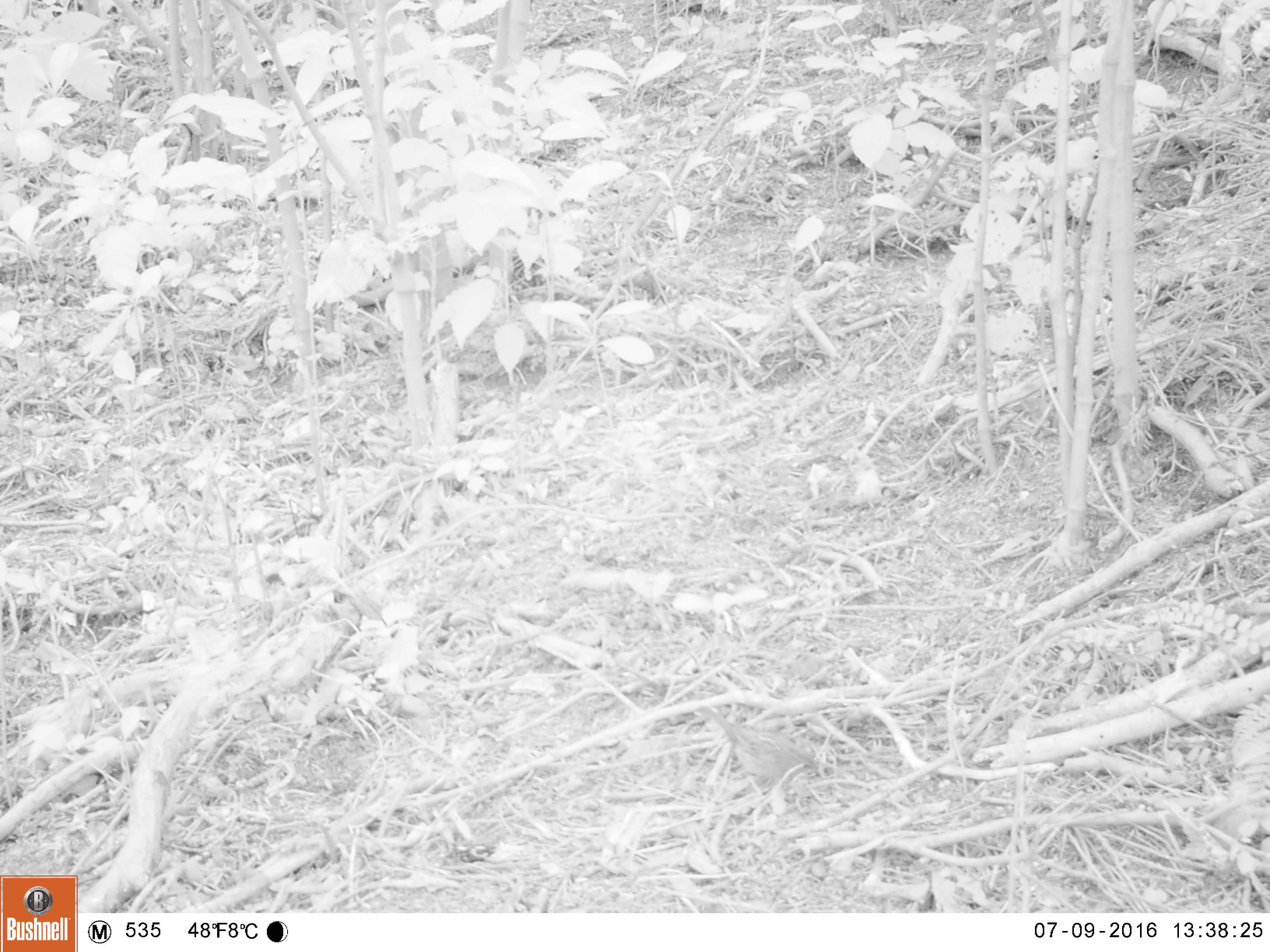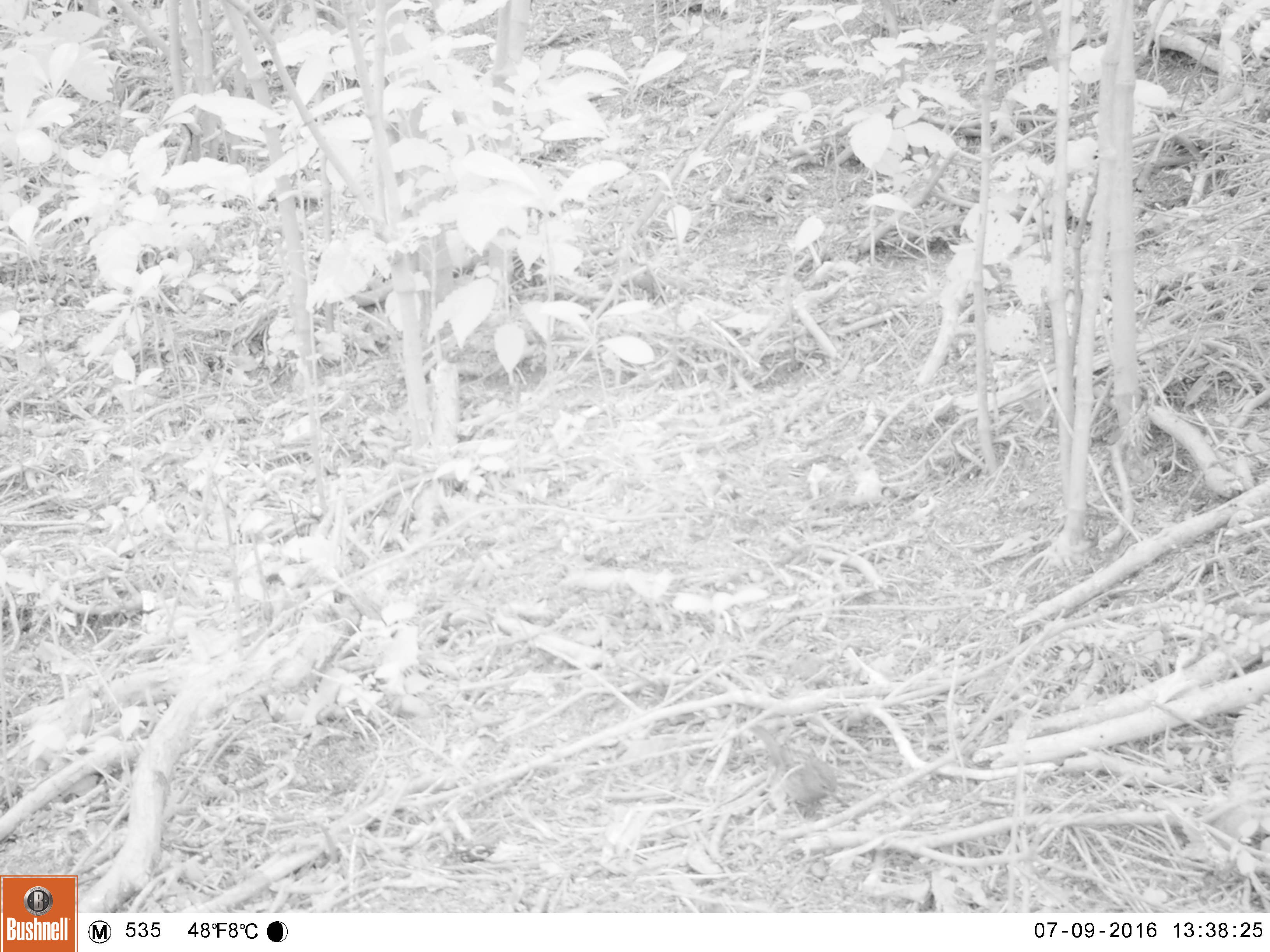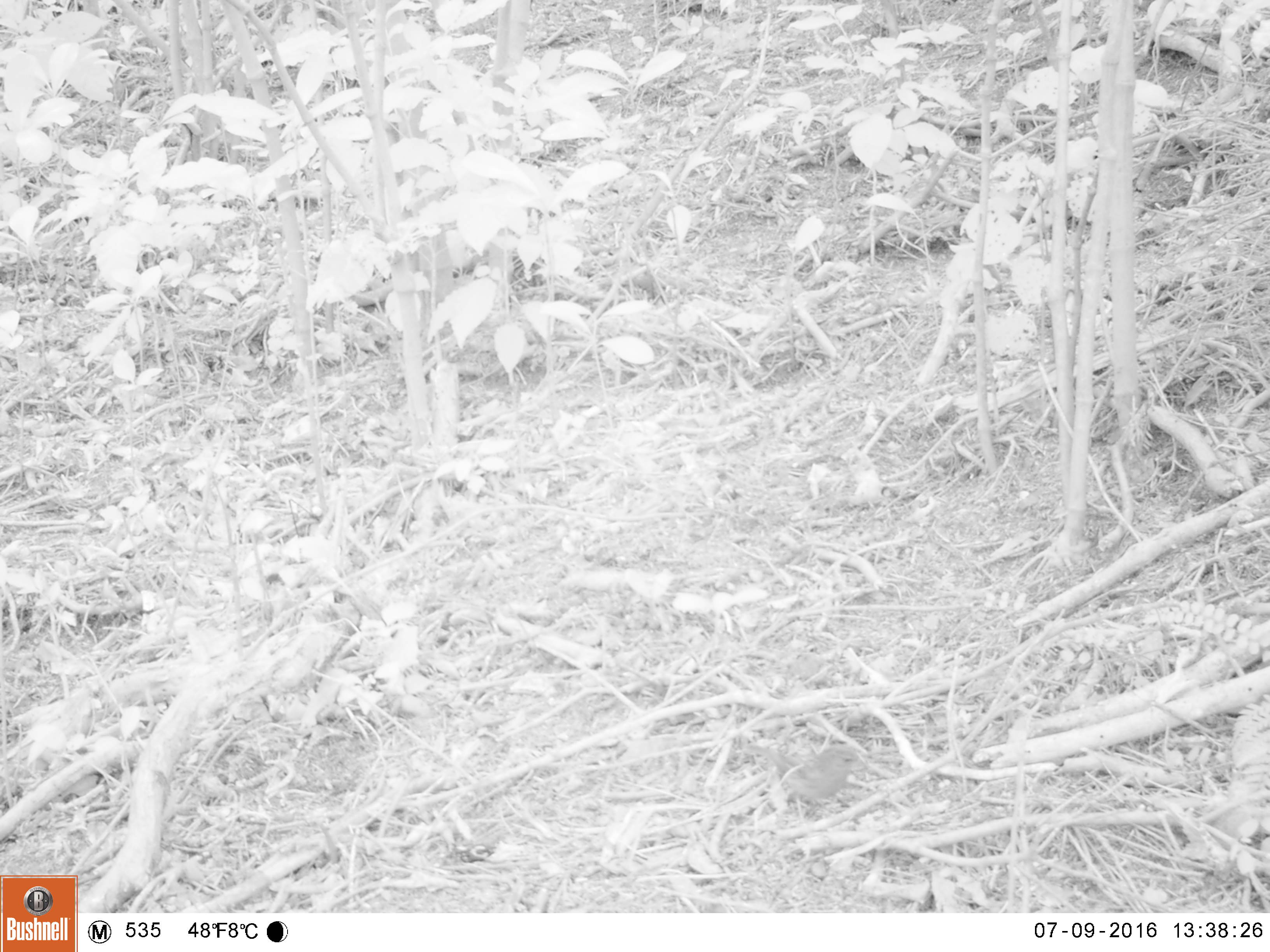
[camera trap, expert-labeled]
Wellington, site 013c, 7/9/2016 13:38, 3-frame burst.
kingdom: Animalia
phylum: Chordata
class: Aves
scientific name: Aves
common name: bird